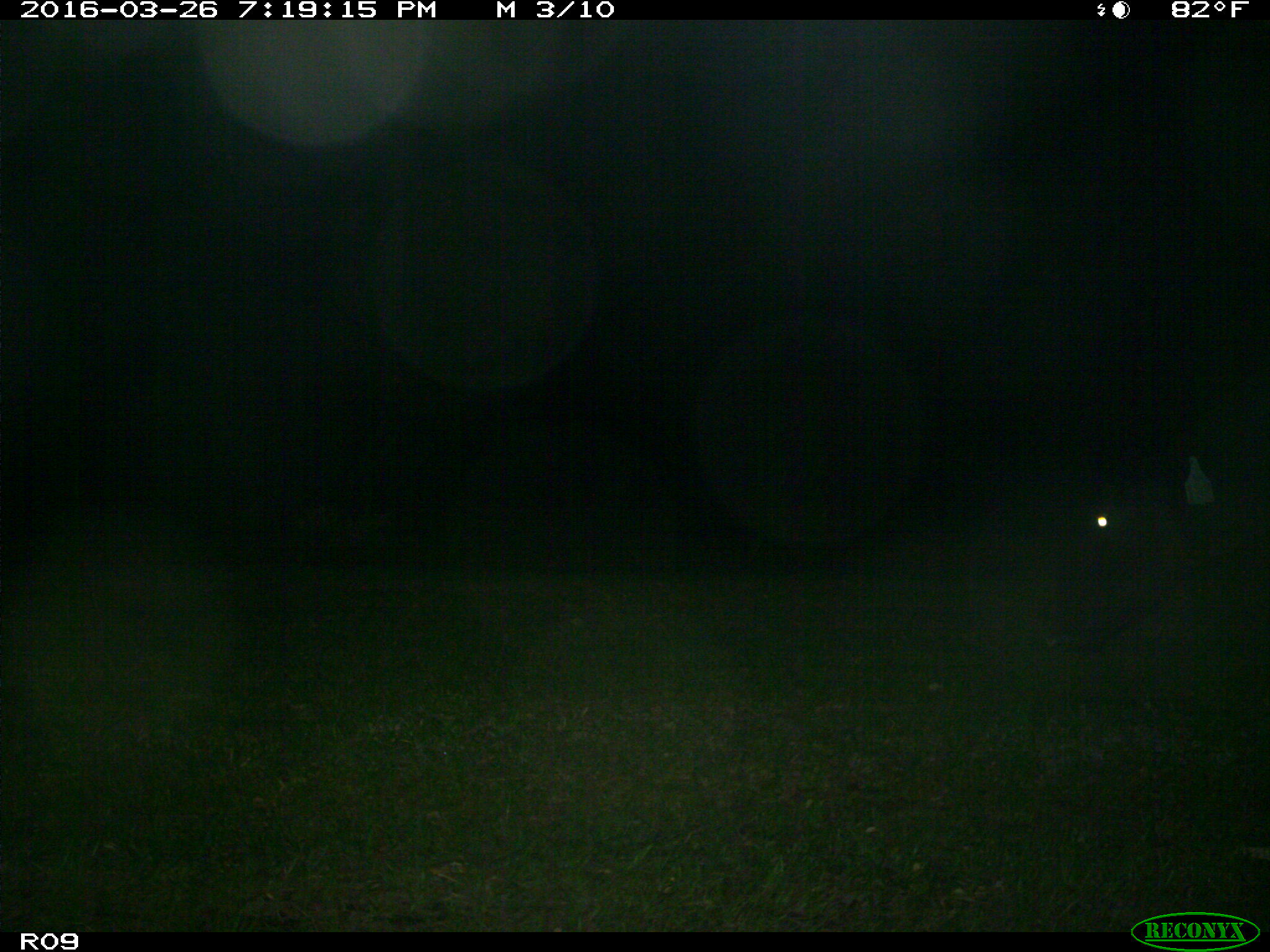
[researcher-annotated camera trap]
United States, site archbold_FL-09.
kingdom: Animalia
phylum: Chordata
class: Mammalia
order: Artiodactyla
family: Bovidae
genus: Bos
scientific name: Bos taurus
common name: domestic cow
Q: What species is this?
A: Bos taurus (domestic cow).